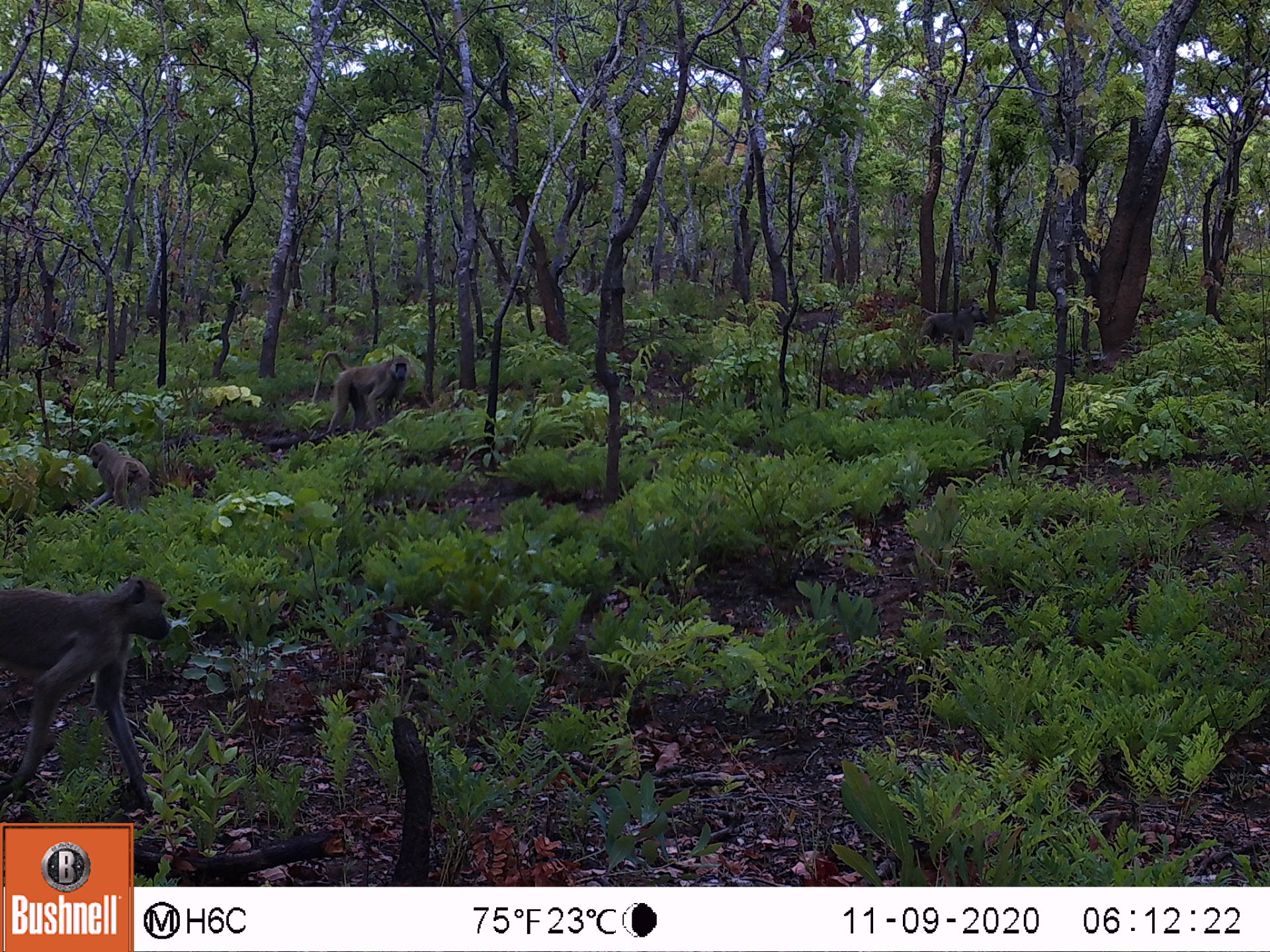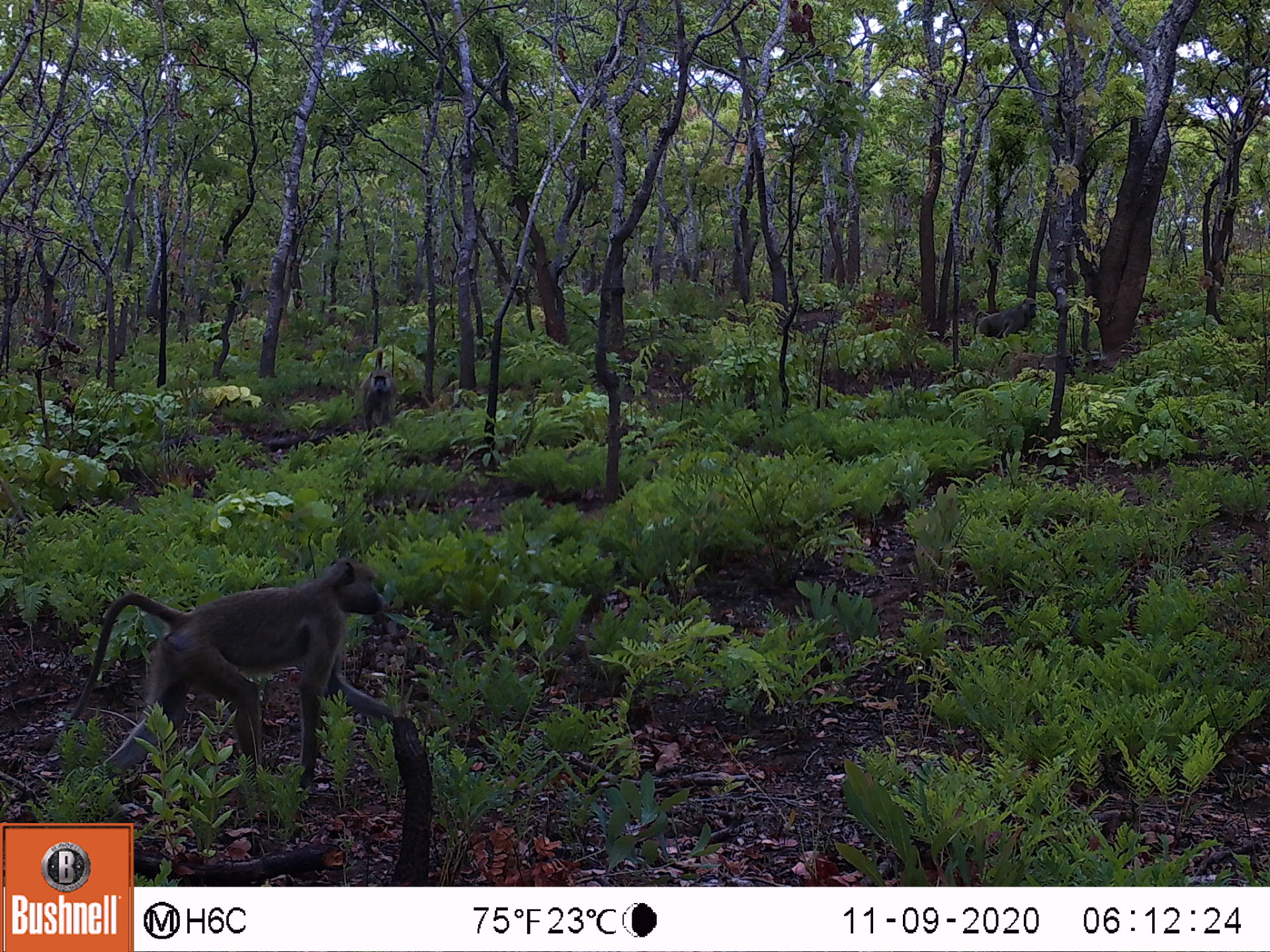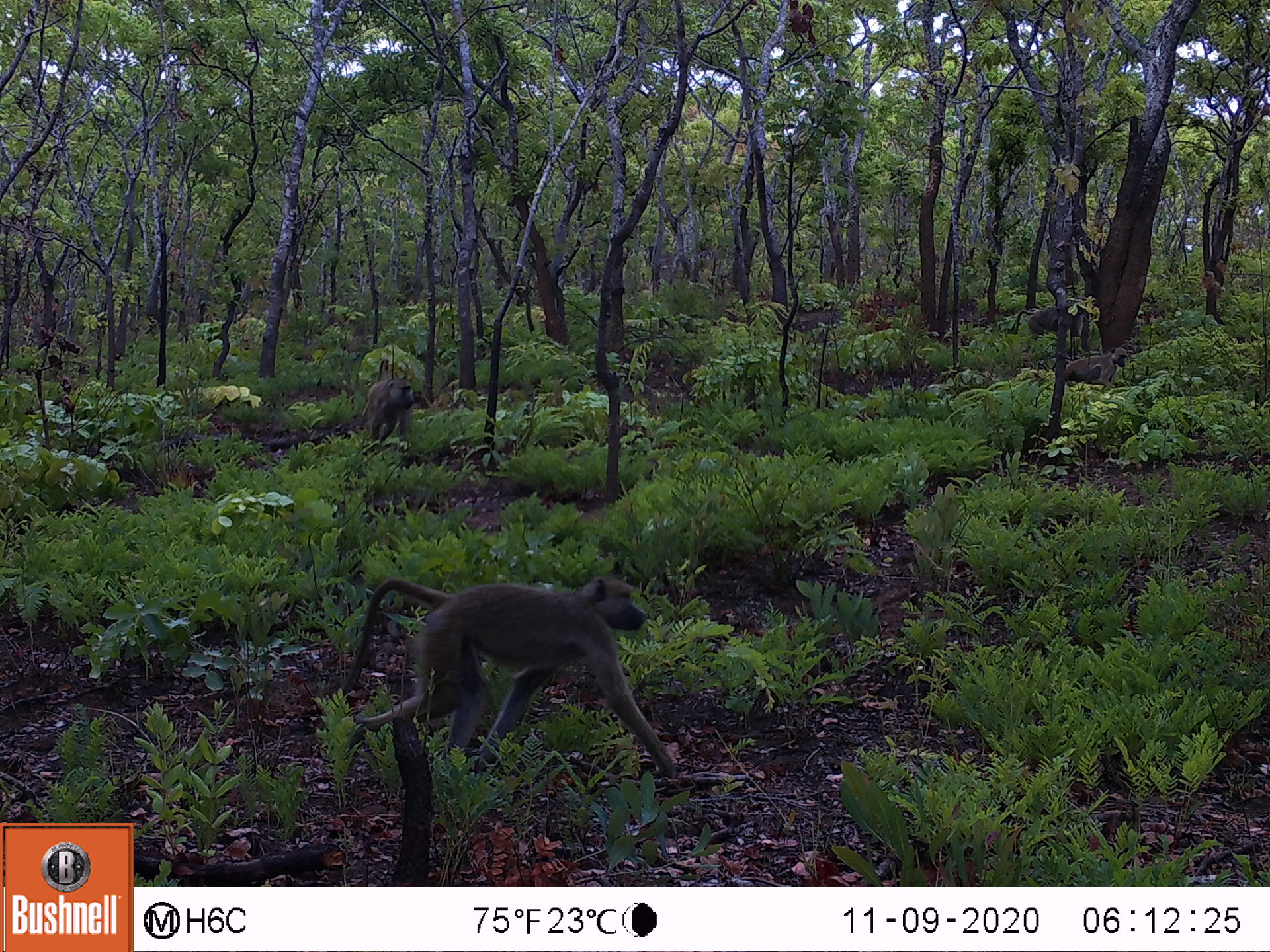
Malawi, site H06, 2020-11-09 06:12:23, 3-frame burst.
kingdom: Animalia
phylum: Chordata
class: Mammalia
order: Primates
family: Cercopithecidae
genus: Papio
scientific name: Papio cynocephalus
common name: yellow baboon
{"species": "yellow baboon (Papio cynocephalus)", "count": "5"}